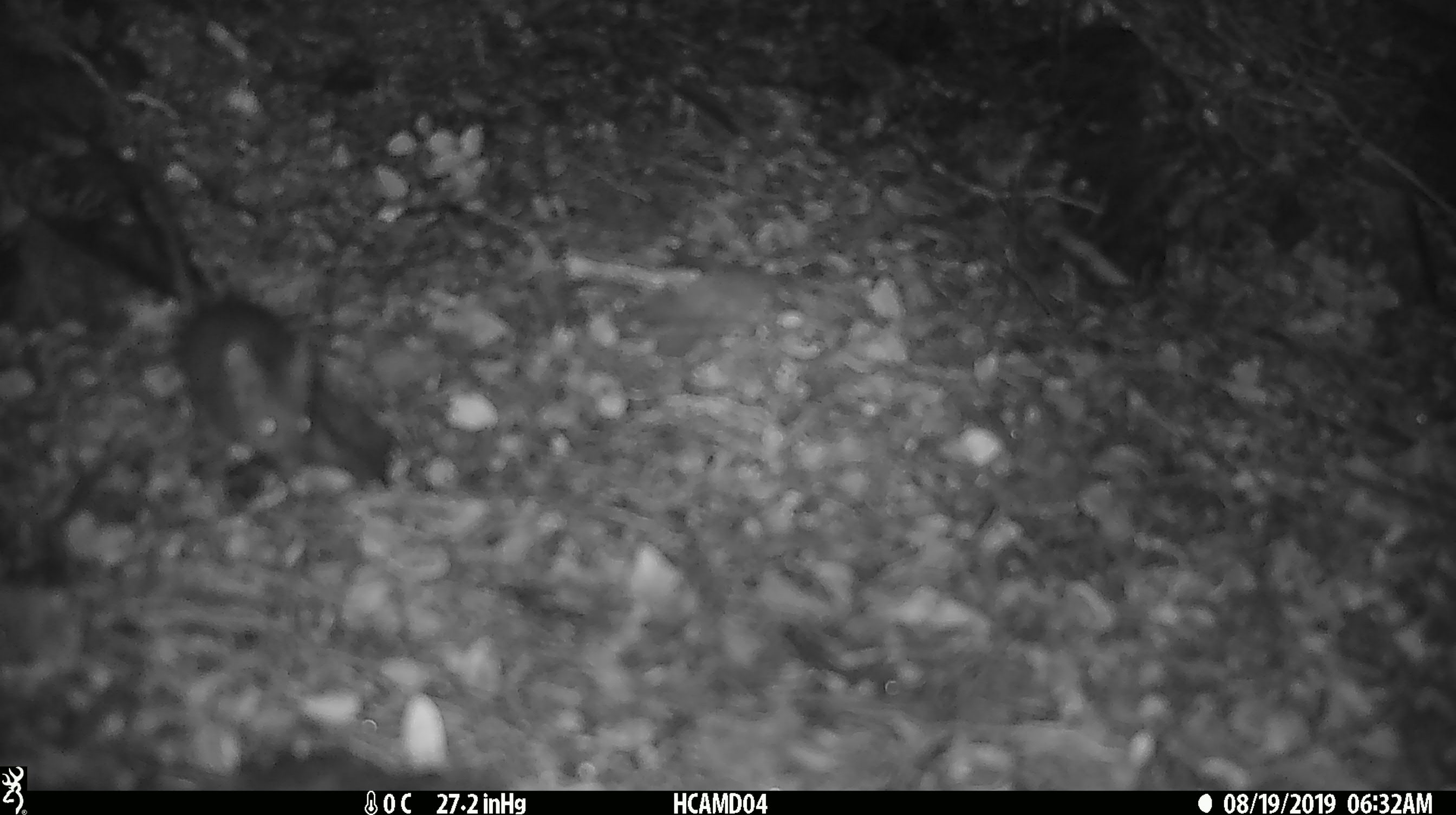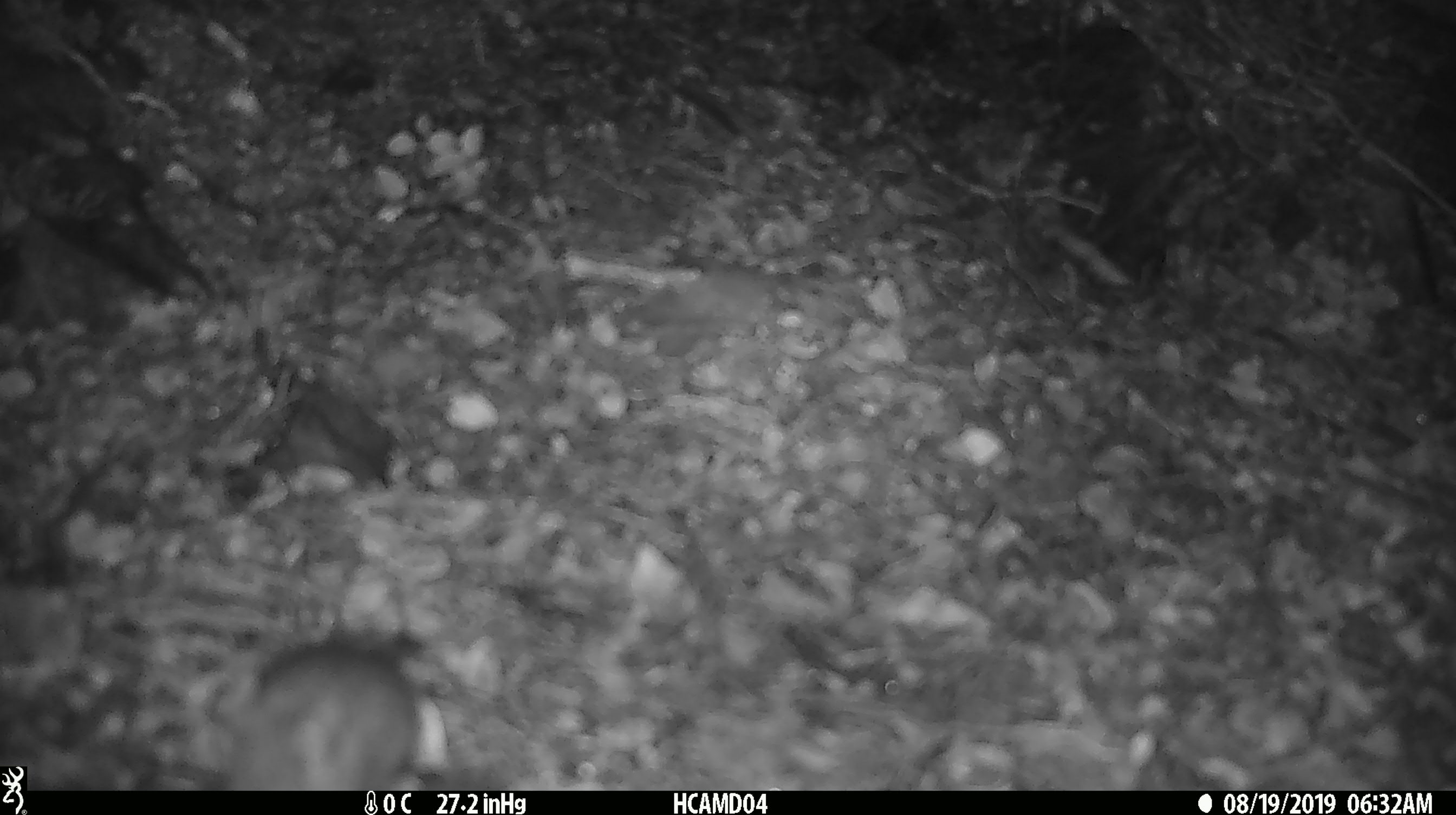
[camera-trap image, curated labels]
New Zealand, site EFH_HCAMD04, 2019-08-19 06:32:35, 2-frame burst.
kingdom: Animalia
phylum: Chordata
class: Mammalia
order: Rodentia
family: Muridae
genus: Mus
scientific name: Mus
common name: mouse